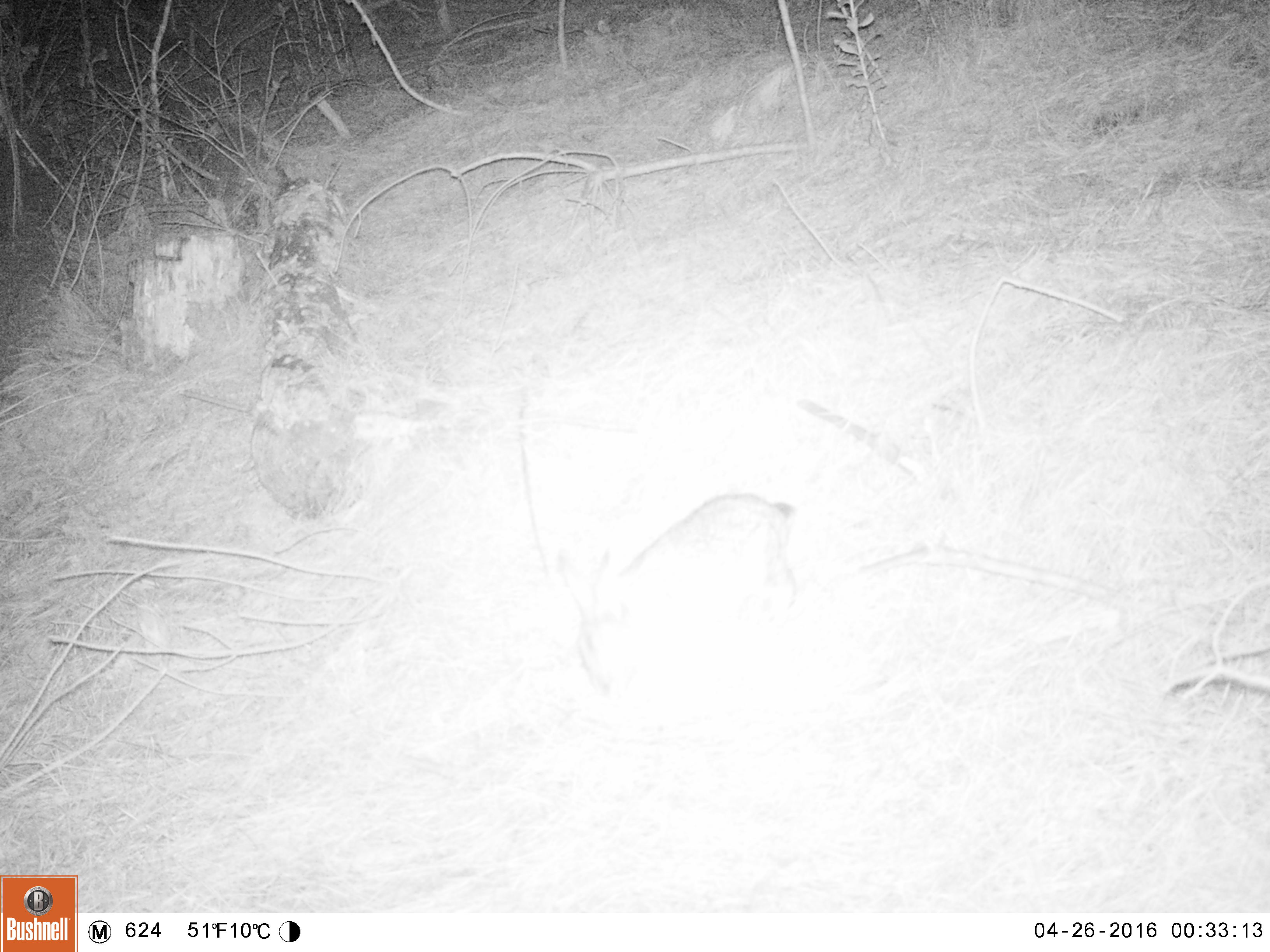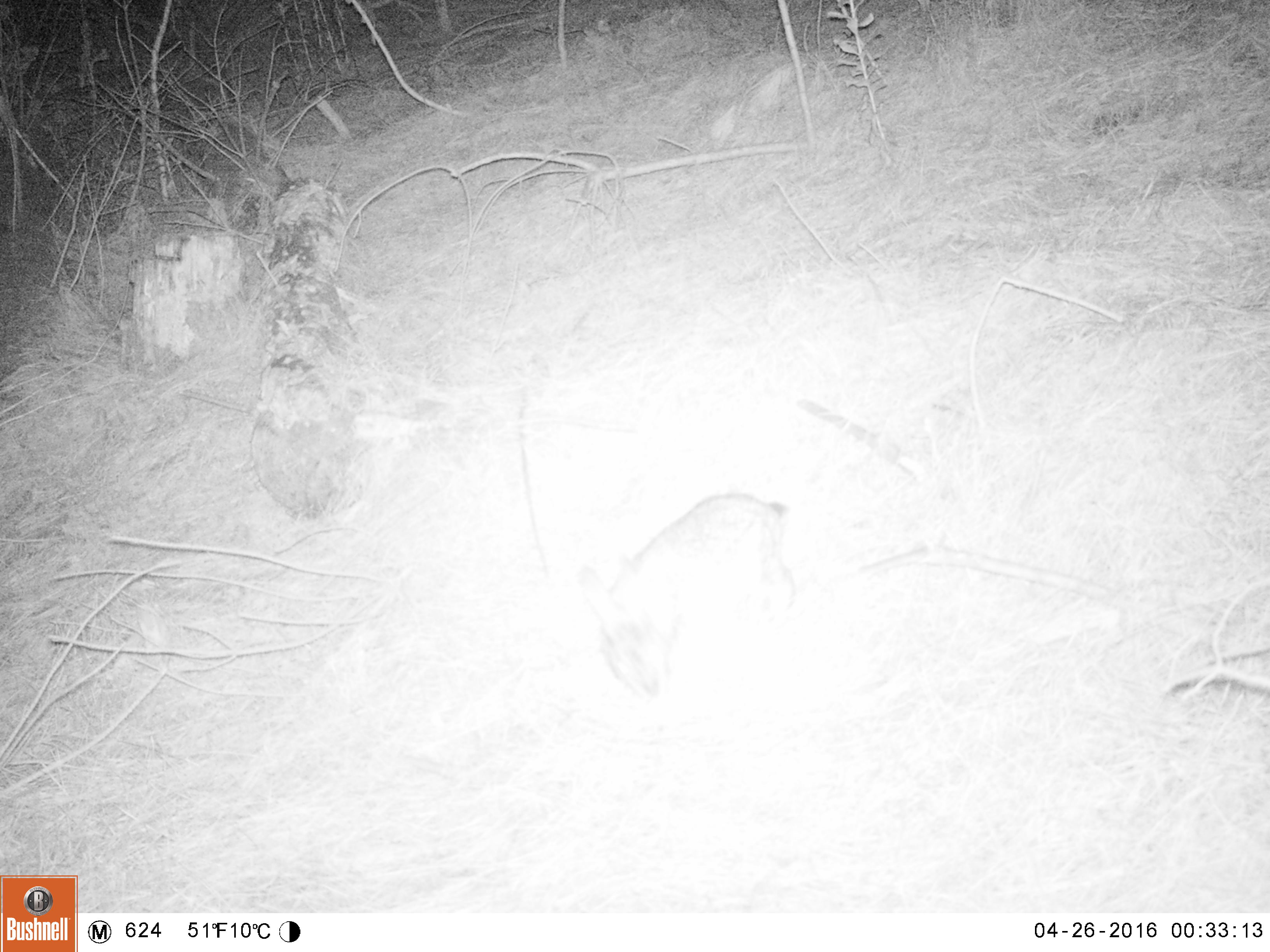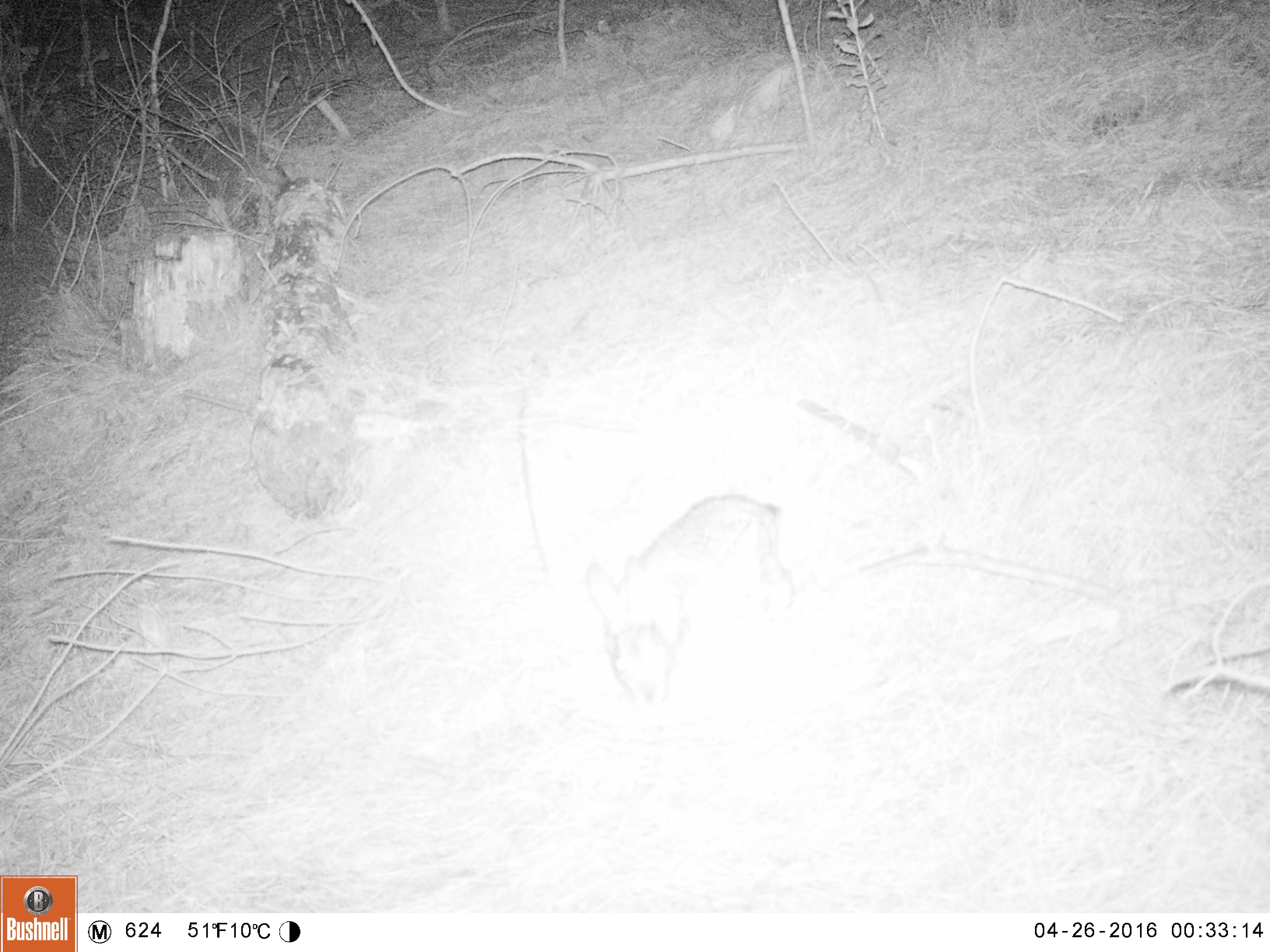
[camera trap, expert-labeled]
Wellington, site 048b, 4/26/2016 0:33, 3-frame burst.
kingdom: Animalia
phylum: Chordata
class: Mammalia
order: Lagomorpha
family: Leporidae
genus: Lepus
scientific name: Lepus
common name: hare